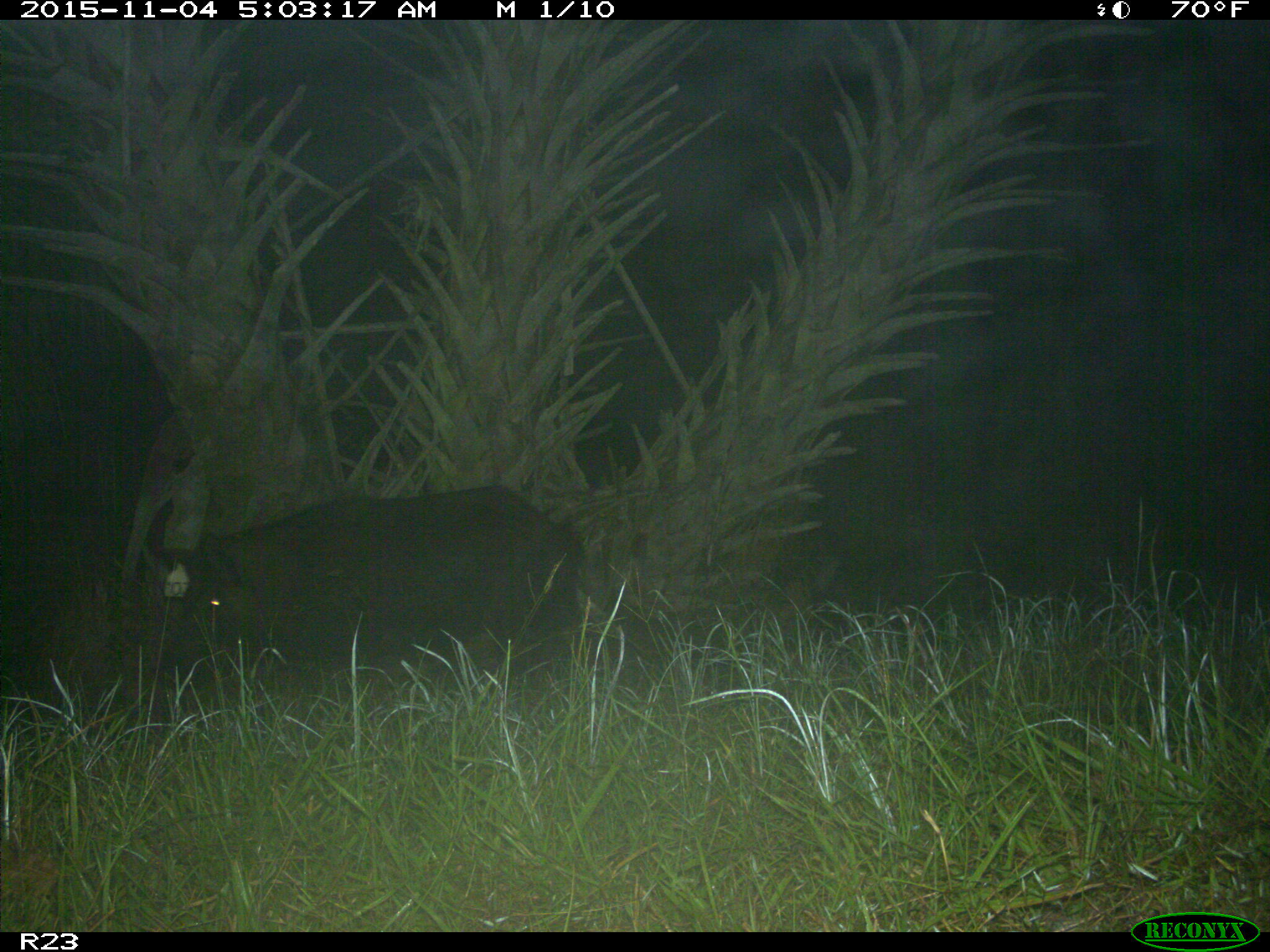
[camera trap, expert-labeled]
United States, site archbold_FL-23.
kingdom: Animalia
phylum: Chordata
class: Mammalia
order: Artiodactyla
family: Suidae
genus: Sus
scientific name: Sus scrofa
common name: wild boar